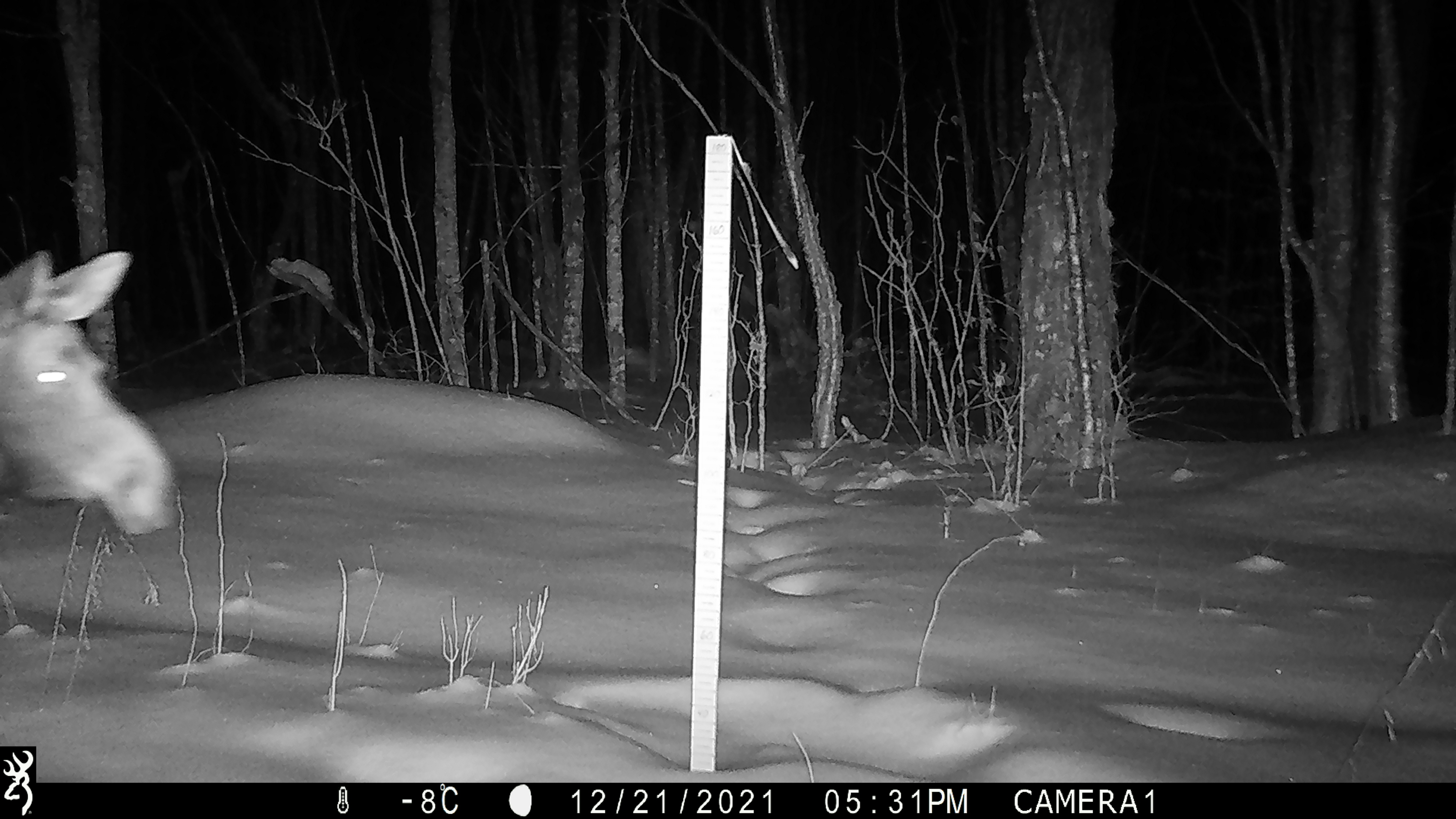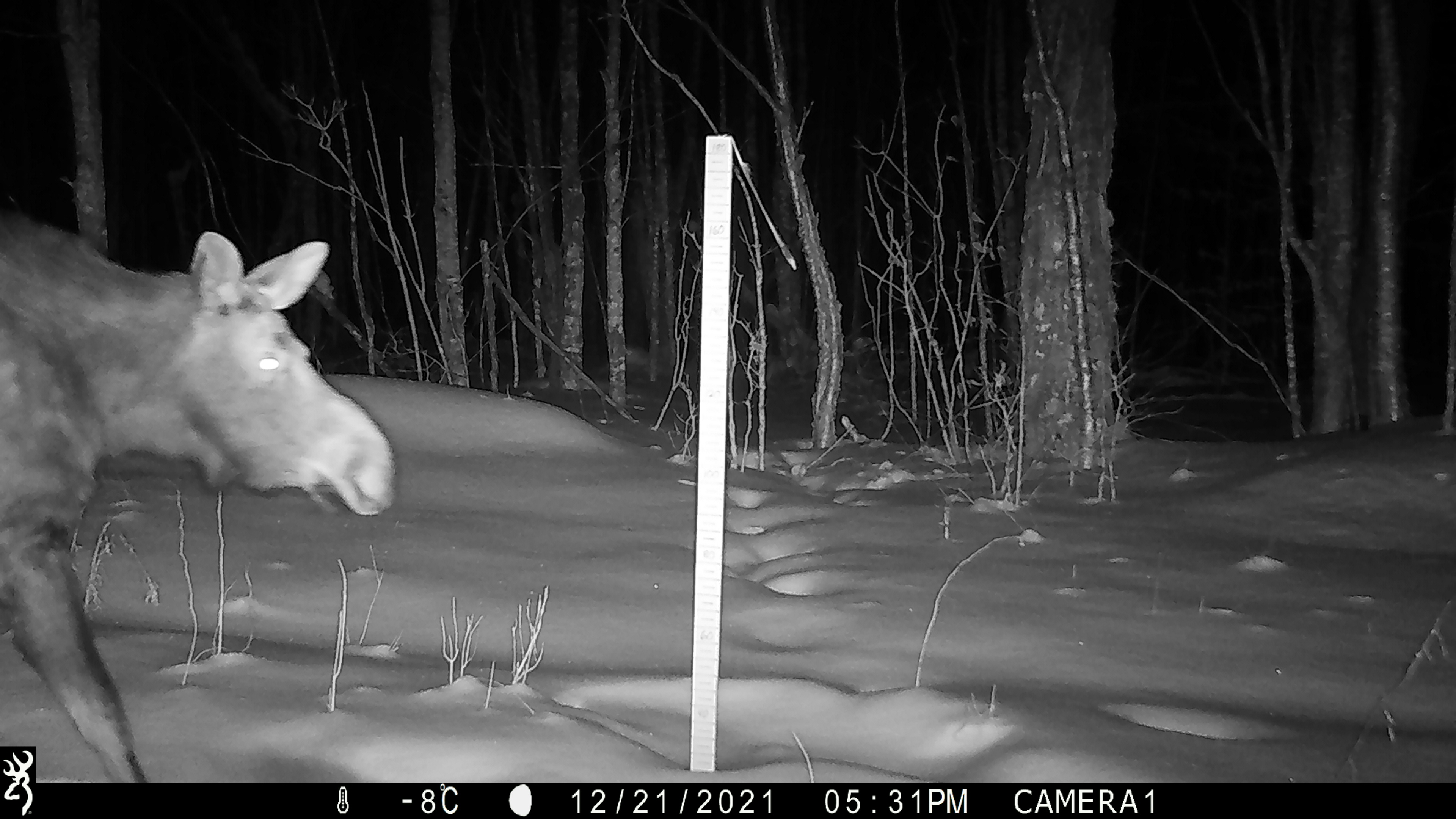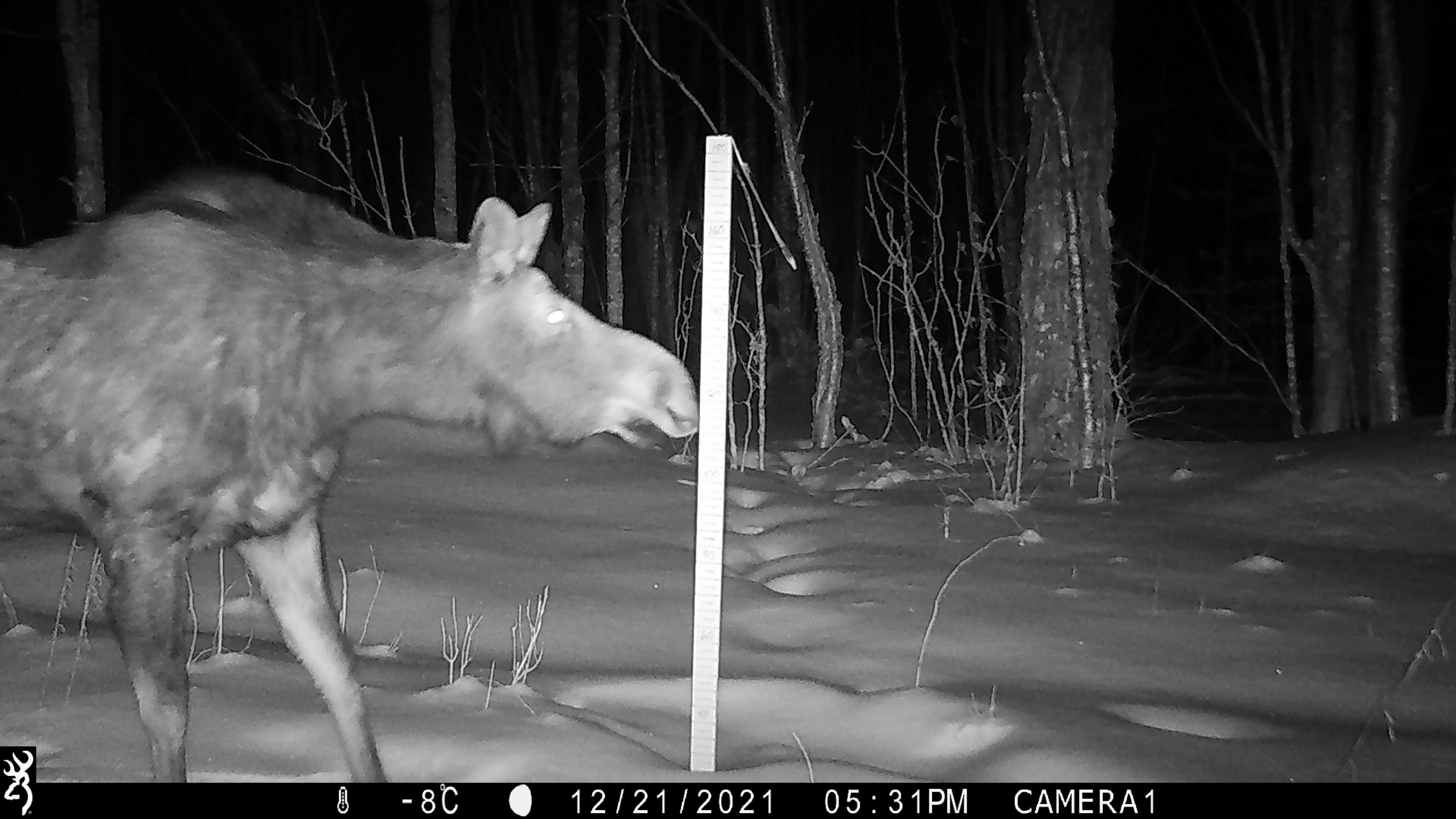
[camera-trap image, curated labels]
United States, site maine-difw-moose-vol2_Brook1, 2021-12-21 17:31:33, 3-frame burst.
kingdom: Animalia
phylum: Chordata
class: Mammalia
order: Artiodactyla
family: Cervidae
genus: Alces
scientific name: Alces alces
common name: moose